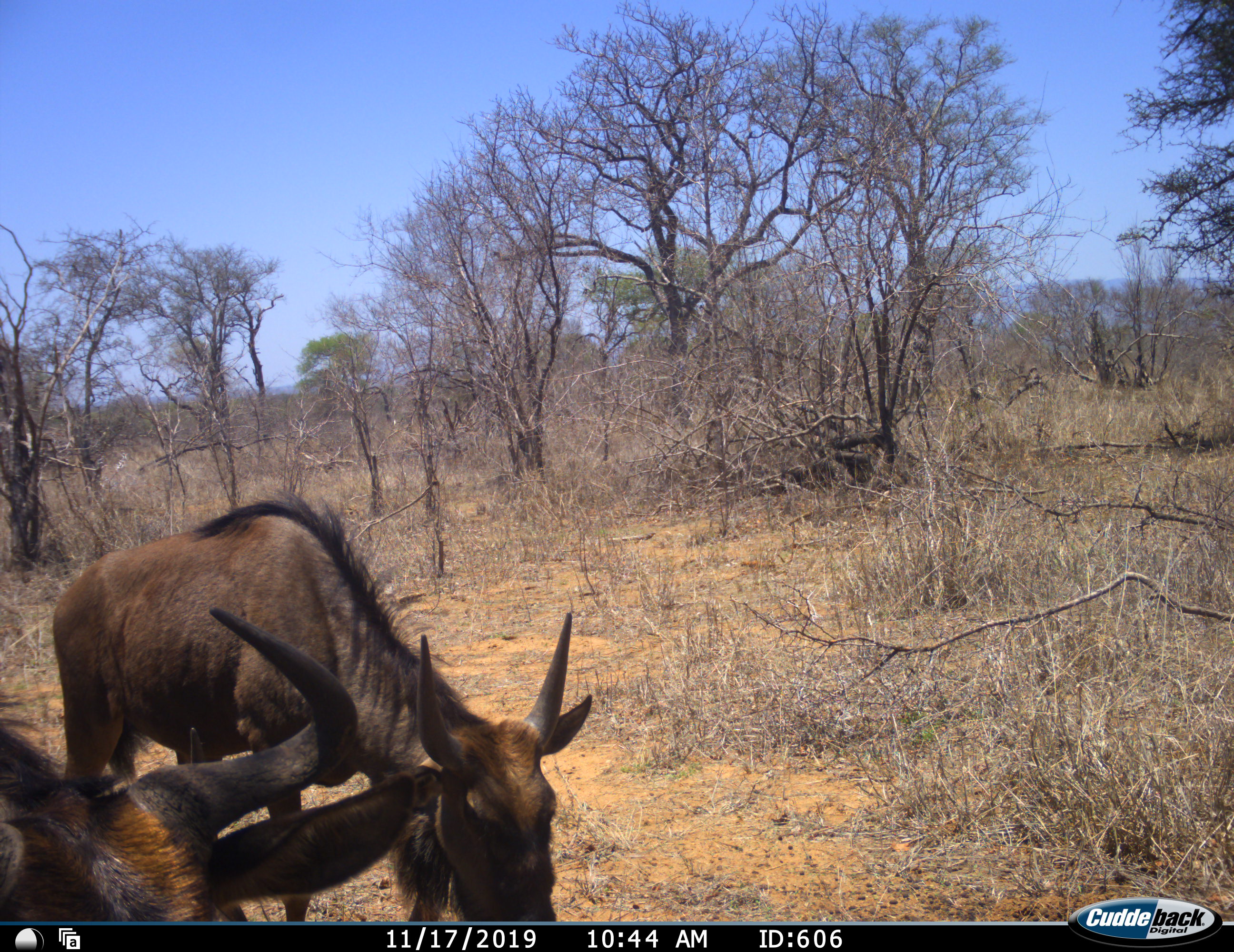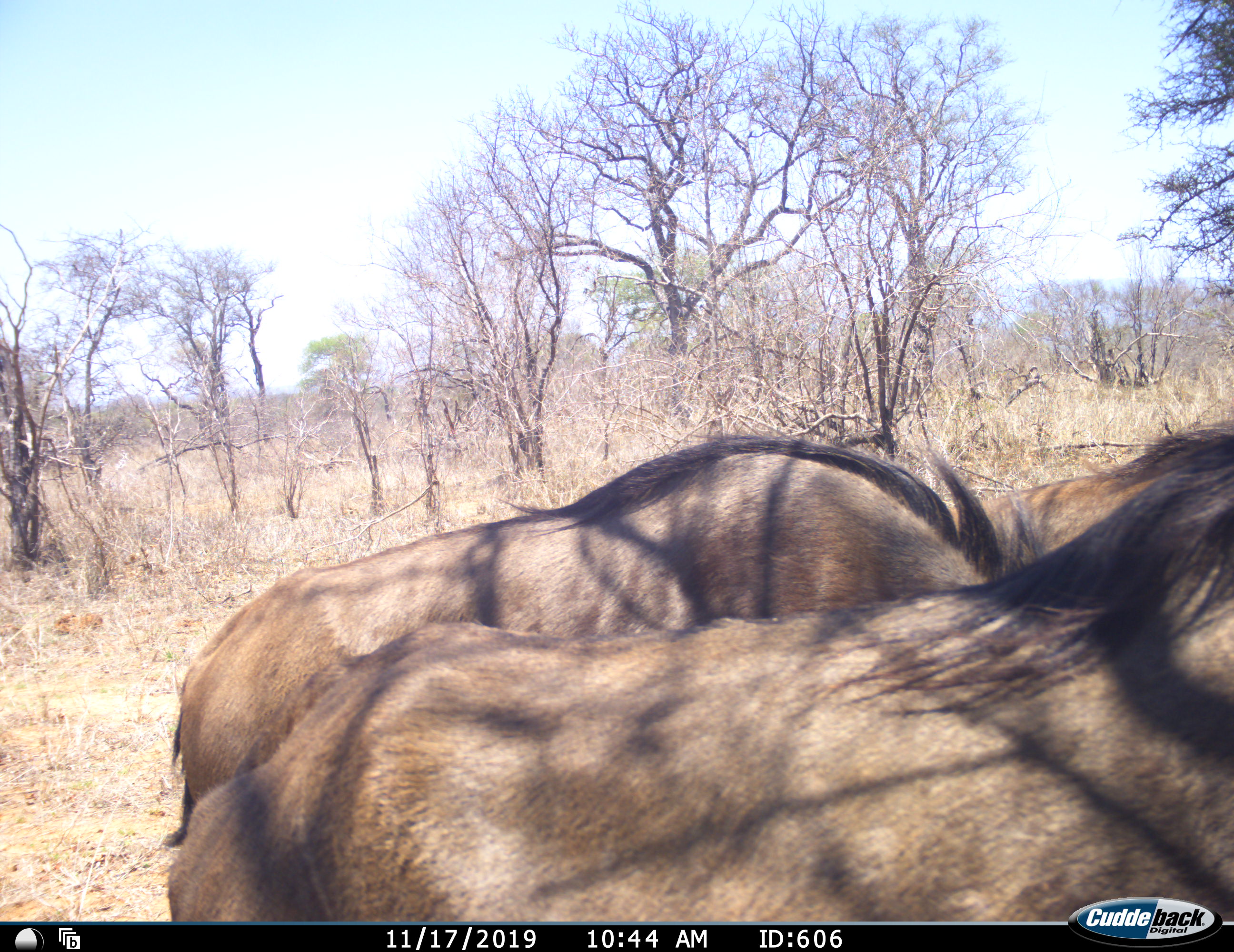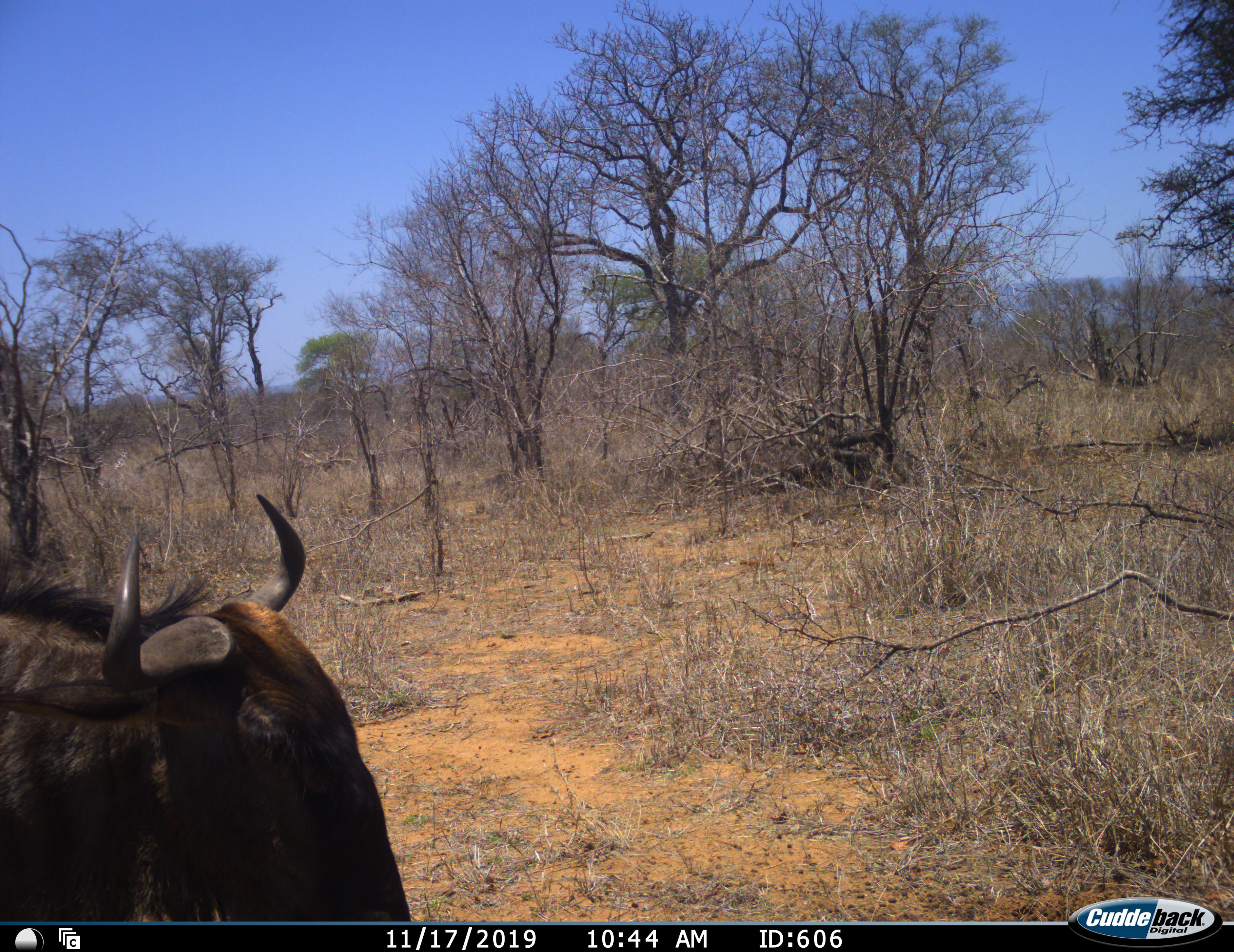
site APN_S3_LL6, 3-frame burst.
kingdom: Animalia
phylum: Chordata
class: Mammalia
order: Artiodactyla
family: Bovidae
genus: Connochaetes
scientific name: Connochaetes taurinus taurinus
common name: blue wildebeest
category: wildebeestblue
Wildebeestblue (blue wildebeest) (Connochaetes taurinus taurinus), count 2. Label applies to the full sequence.